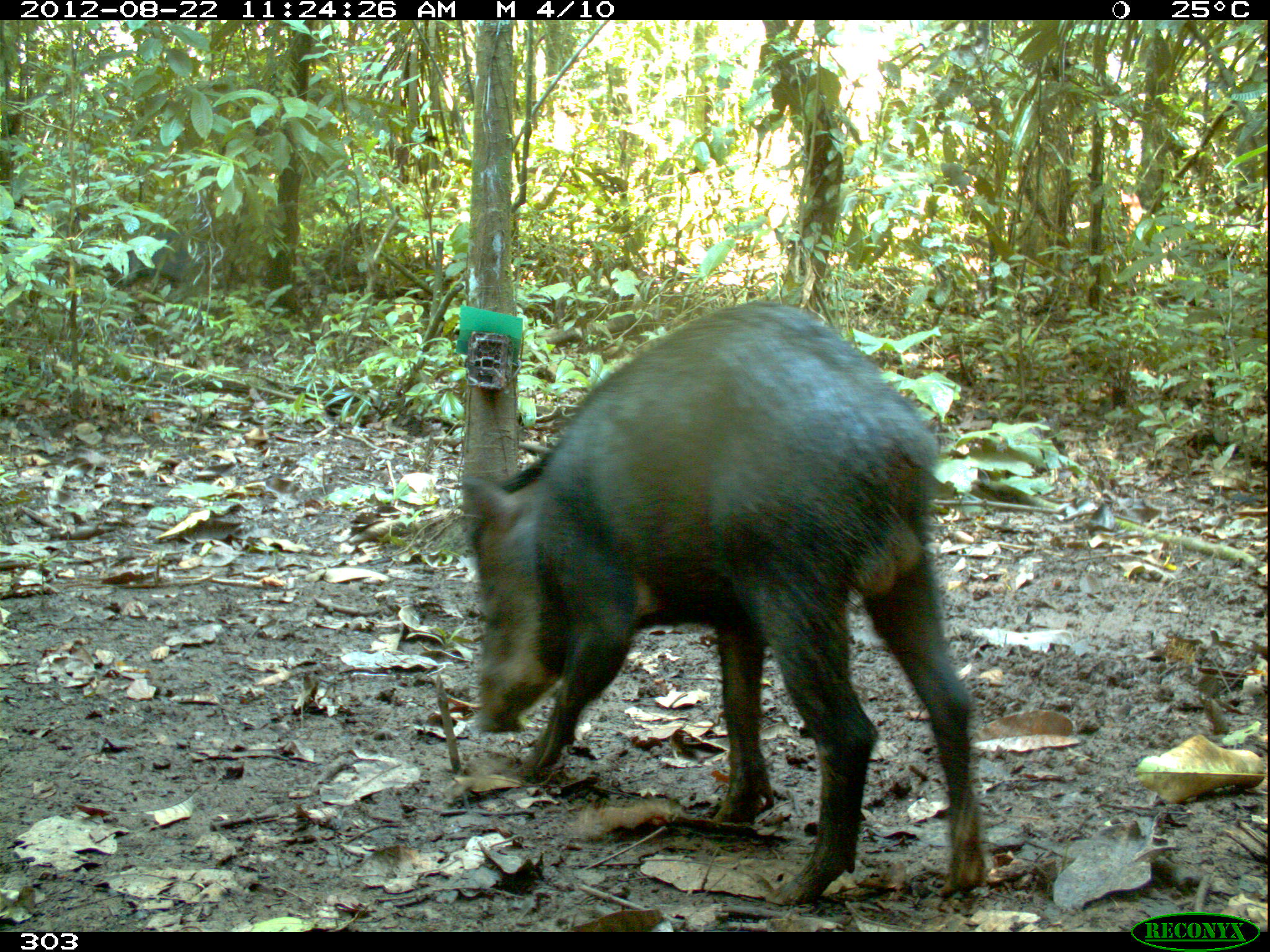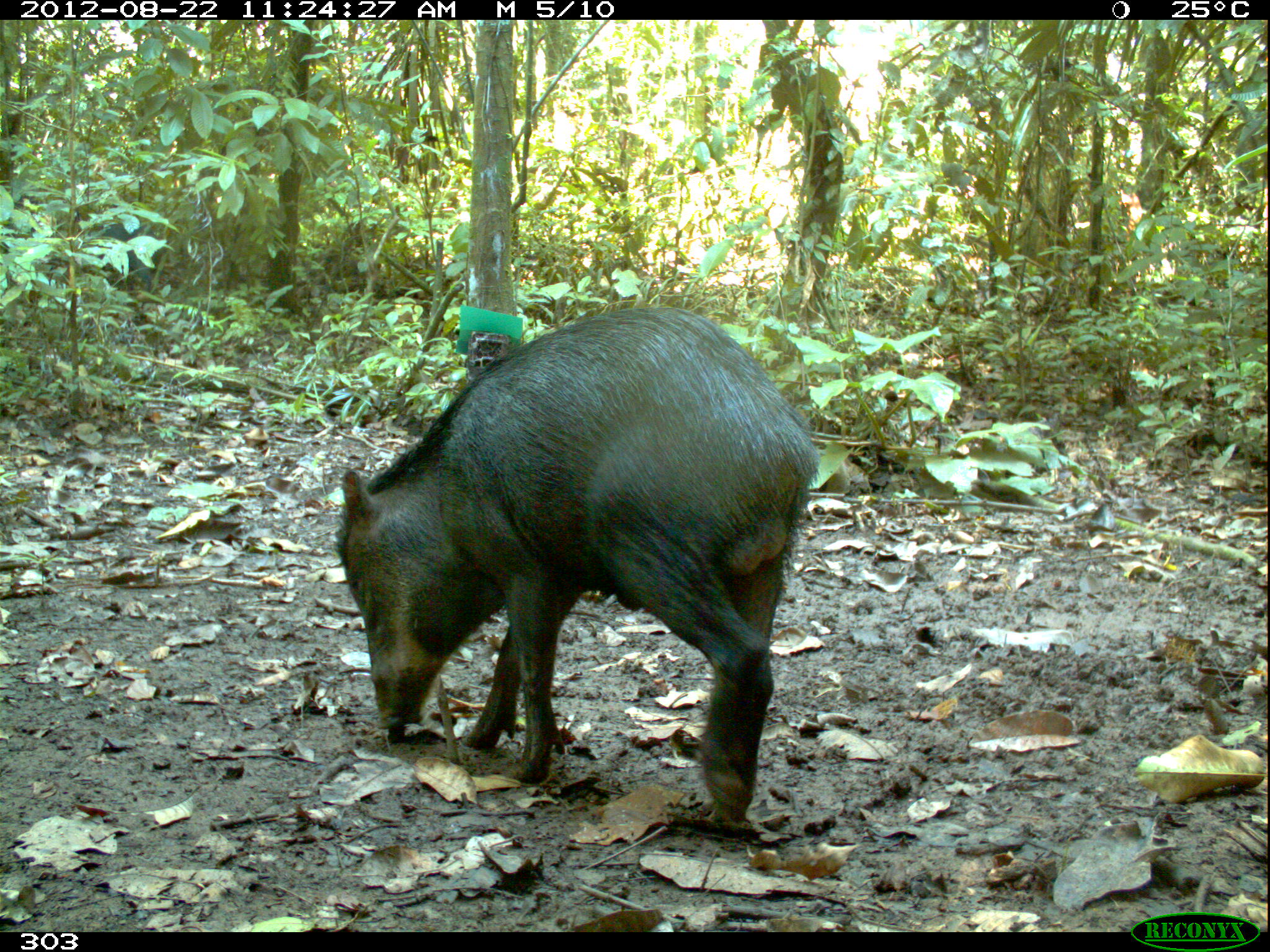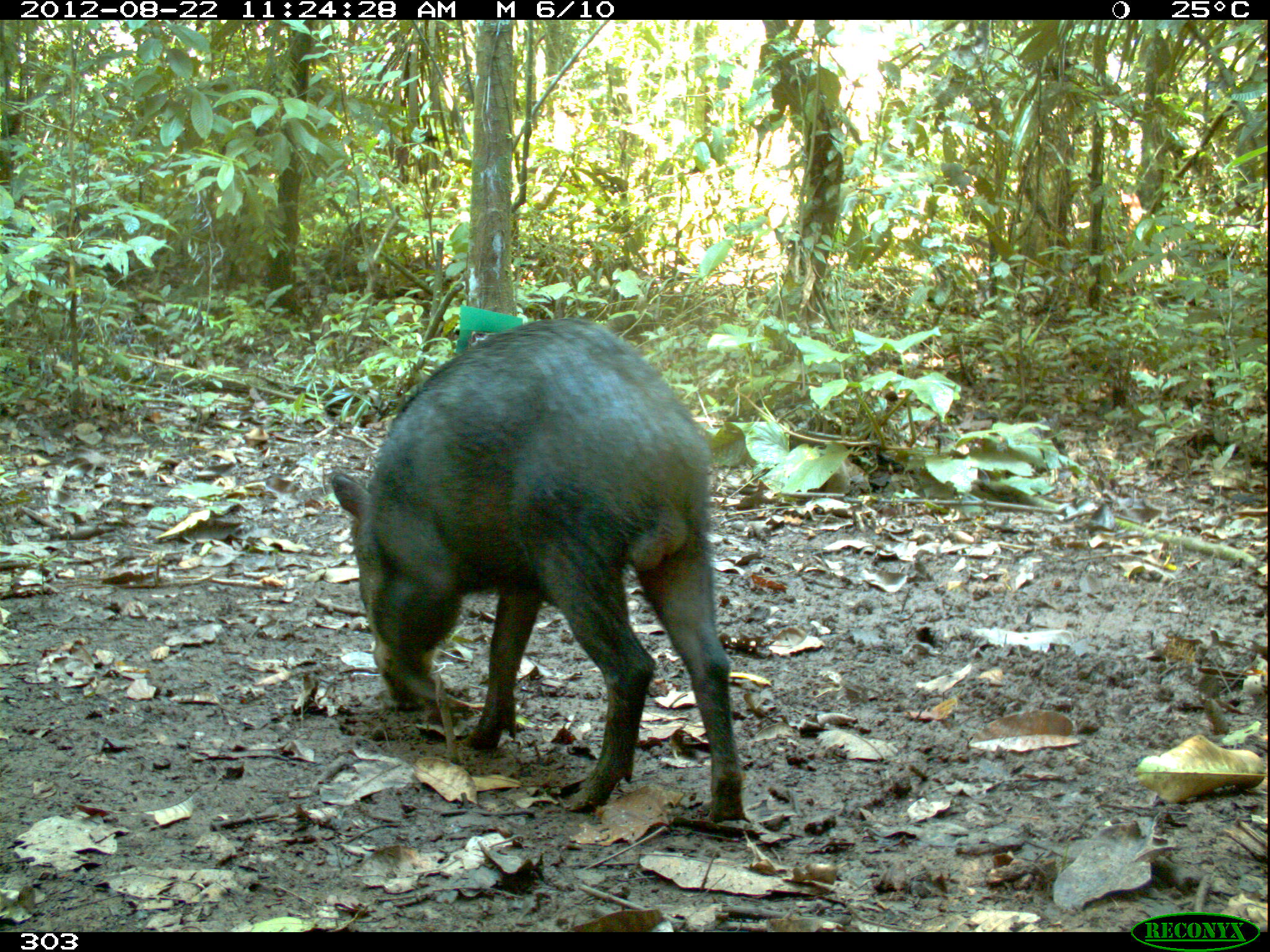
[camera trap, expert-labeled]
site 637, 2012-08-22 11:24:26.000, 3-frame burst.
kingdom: Animalia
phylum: Chordata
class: Mammalia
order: Artiodactyla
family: Tayassuidae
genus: Tayassu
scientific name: Tayassu pecari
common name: white-lipped peccary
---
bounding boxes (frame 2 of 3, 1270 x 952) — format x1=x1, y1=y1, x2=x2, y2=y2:
tayassu pecari: x1=331, y1=303, x2=817, y2=827; x1=87, y1=222, x2=154, y2=294